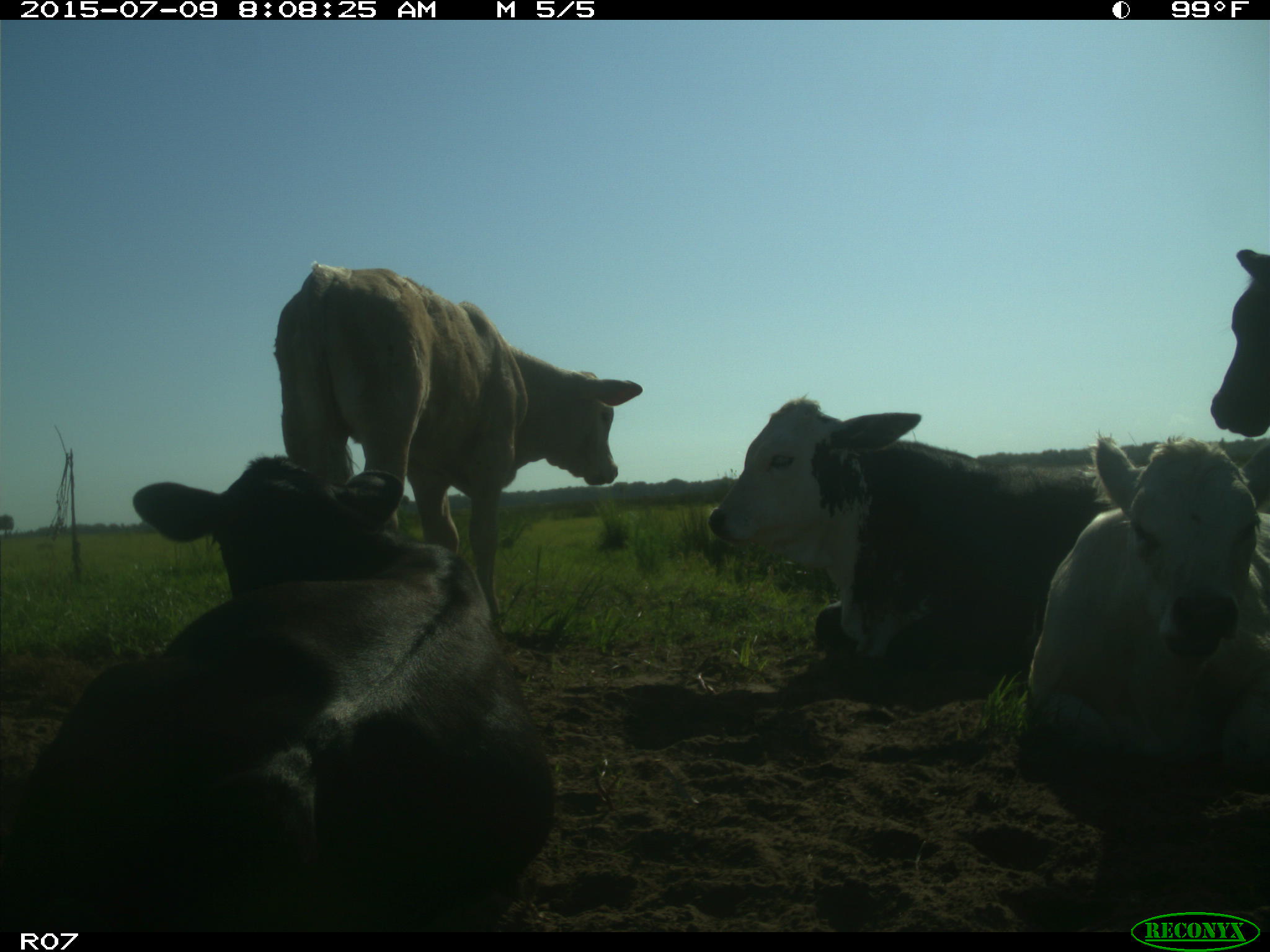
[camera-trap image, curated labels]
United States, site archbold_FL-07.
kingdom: Animalia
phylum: Chordata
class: Mammalia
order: Artiodactyla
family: Bovidae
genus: Bos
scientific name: Bos taurus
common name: domestic cow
Bos taurus (domestic cow).